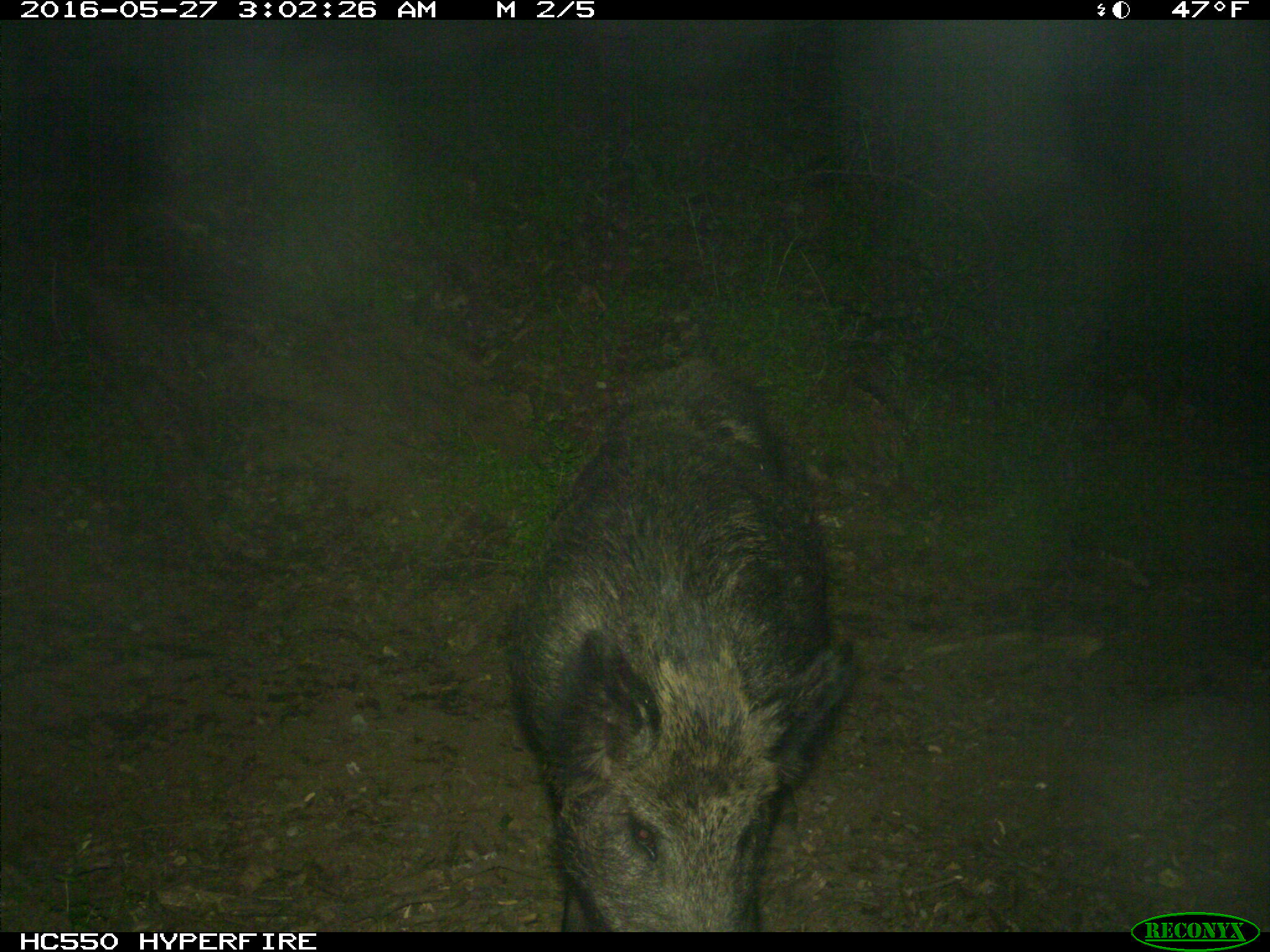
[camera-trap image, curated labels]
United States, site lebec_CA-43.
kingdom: Animalia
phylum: Chordata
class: Mammalia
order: Artiodactyla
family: Suidae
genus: Sus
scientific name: Sus scrofa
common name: wild boar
Sus scrofa (wild boar).